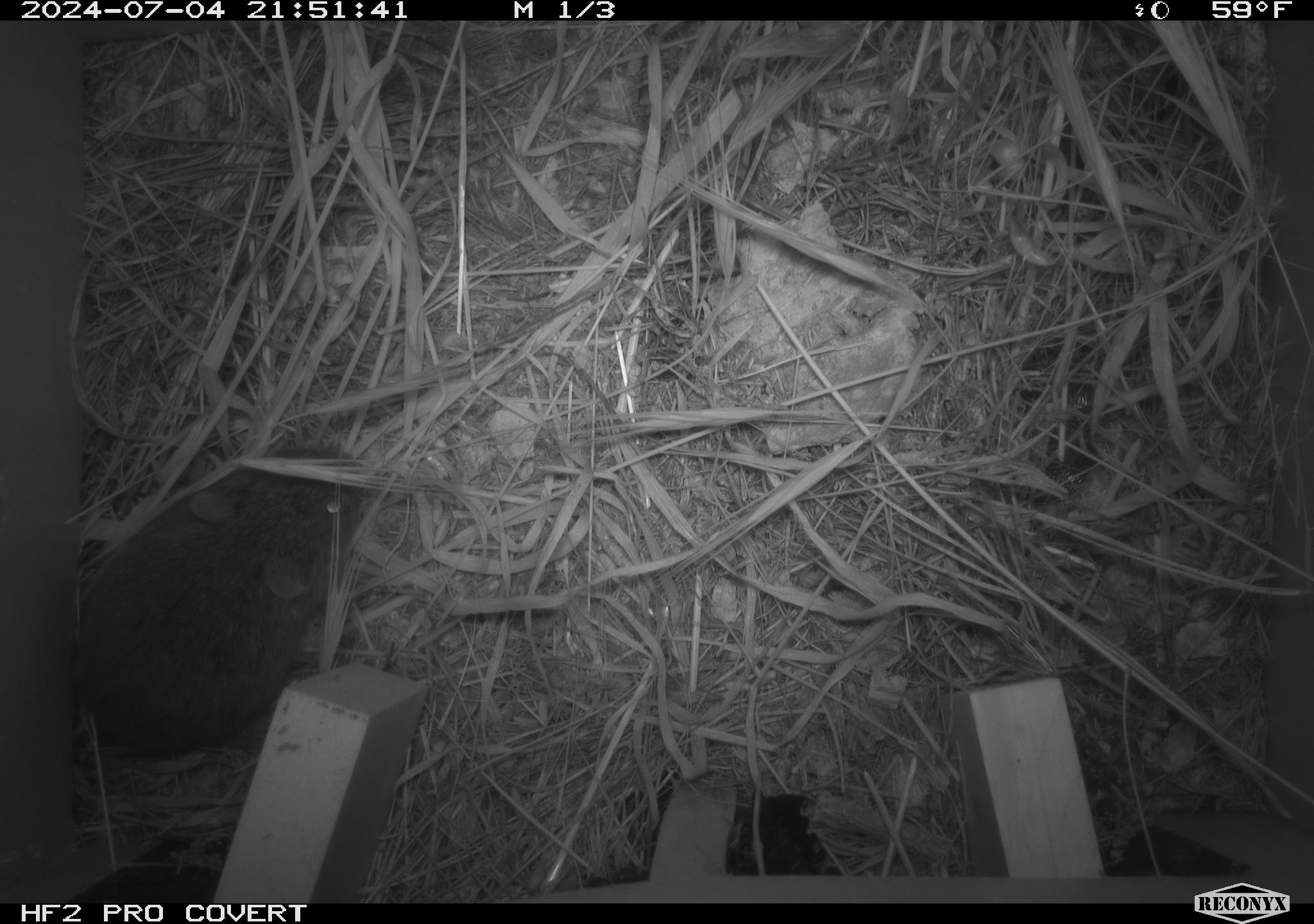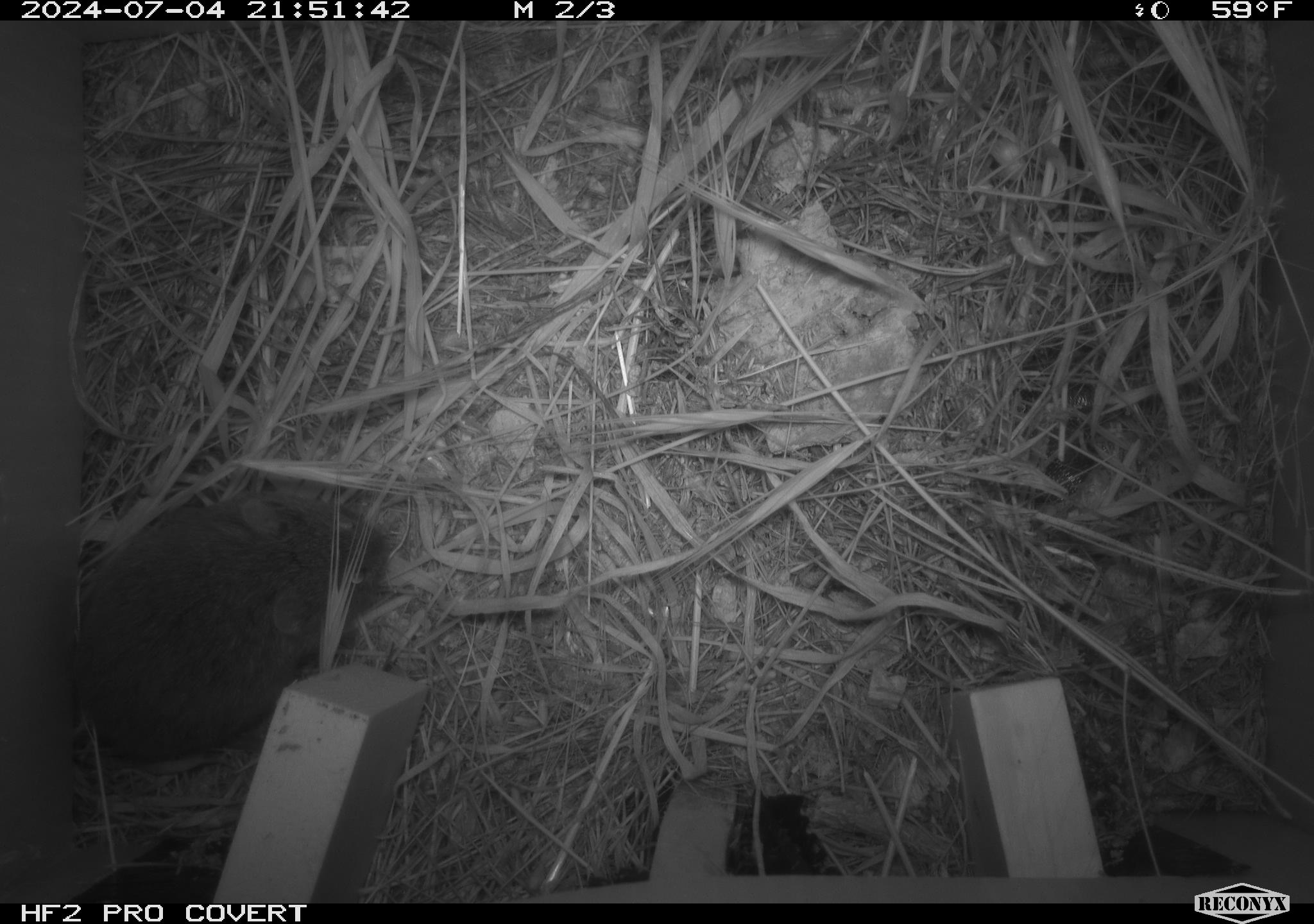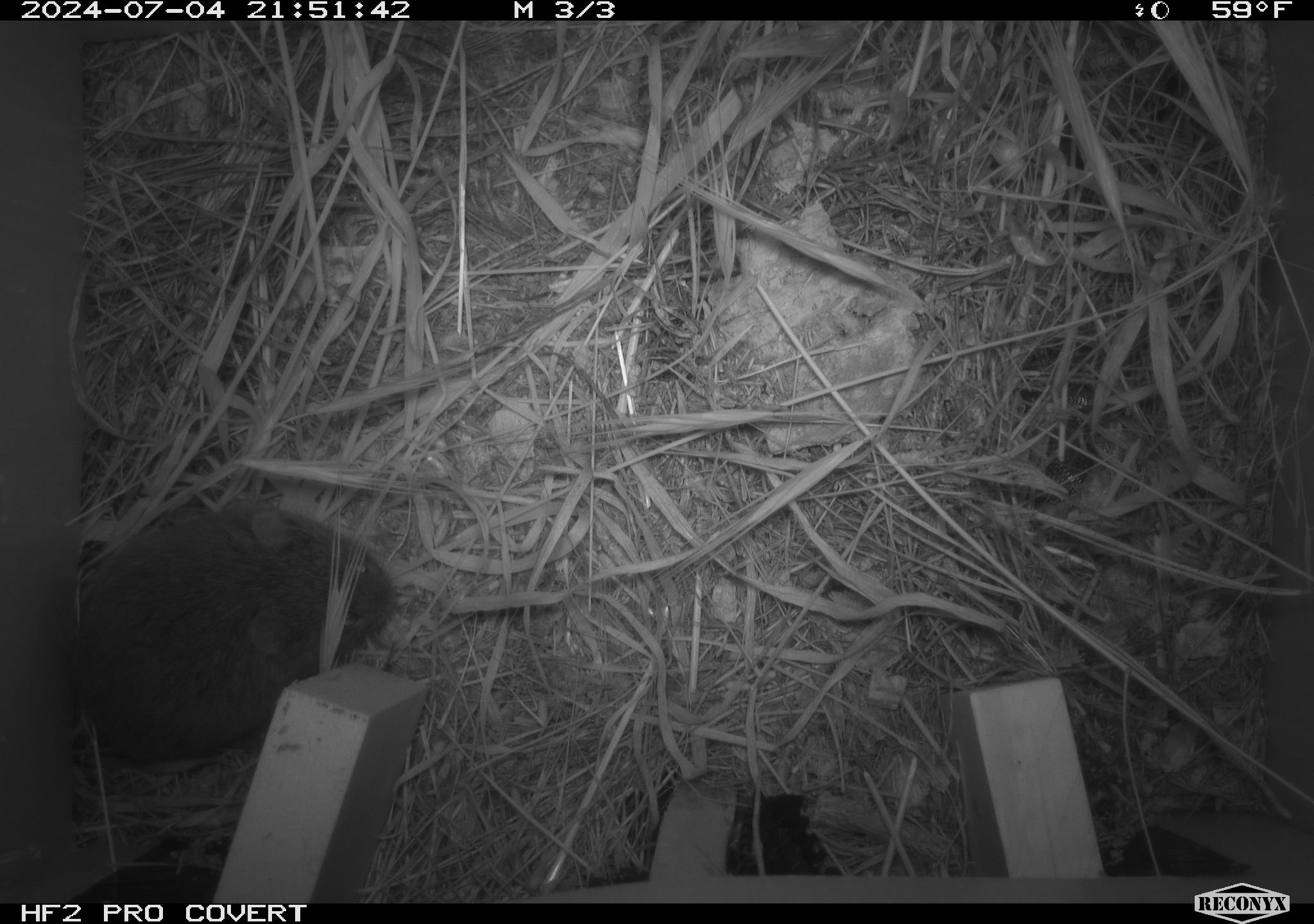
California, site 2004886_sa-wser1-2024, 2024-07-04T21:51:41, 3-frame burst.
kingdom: Animalia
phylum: Chordata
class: Mammalia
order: Rodentia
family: Cricetidae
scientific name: Arvicolinae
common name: voles, lemmings, and muskrats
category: arvicolinae subfamily